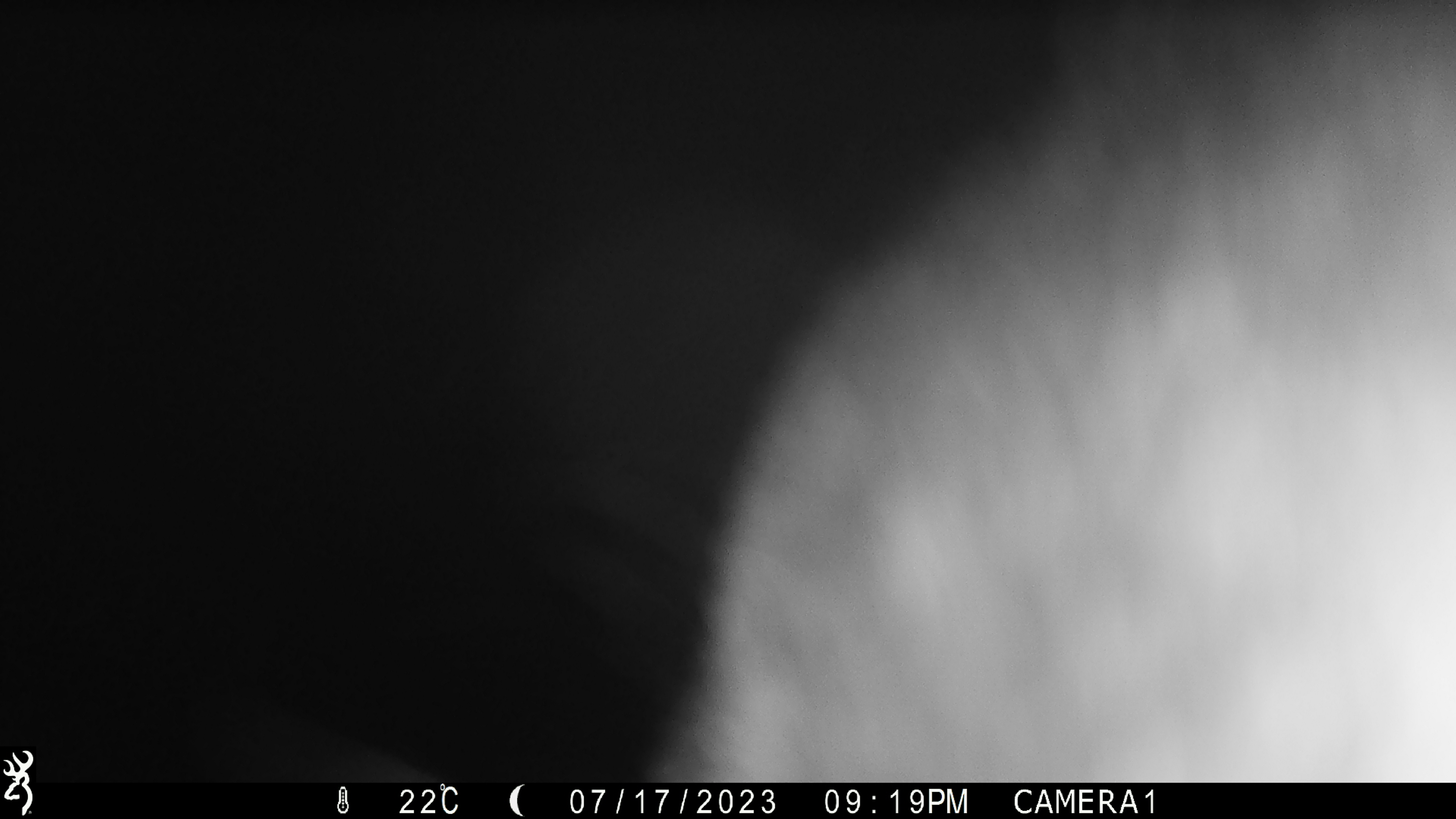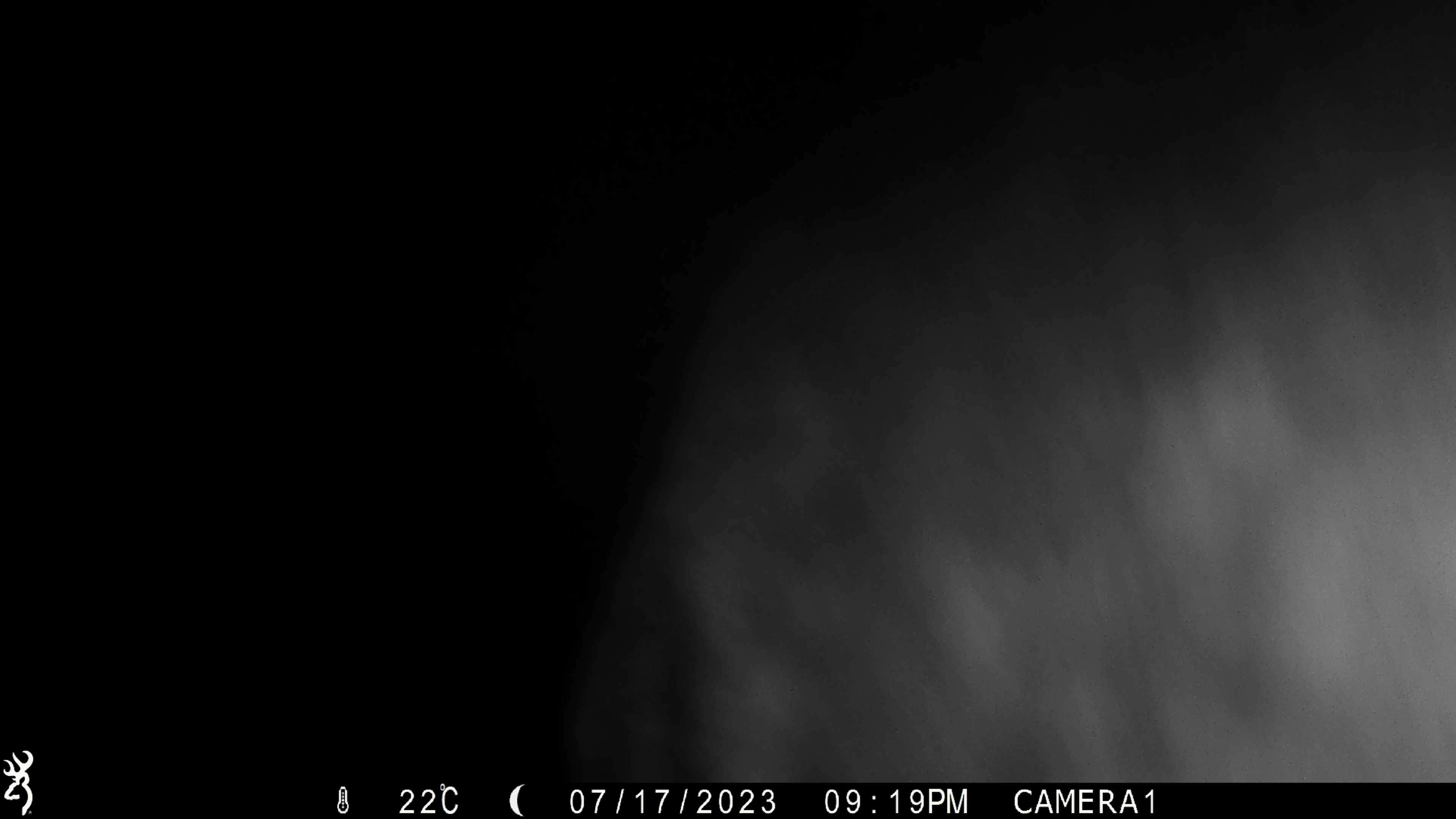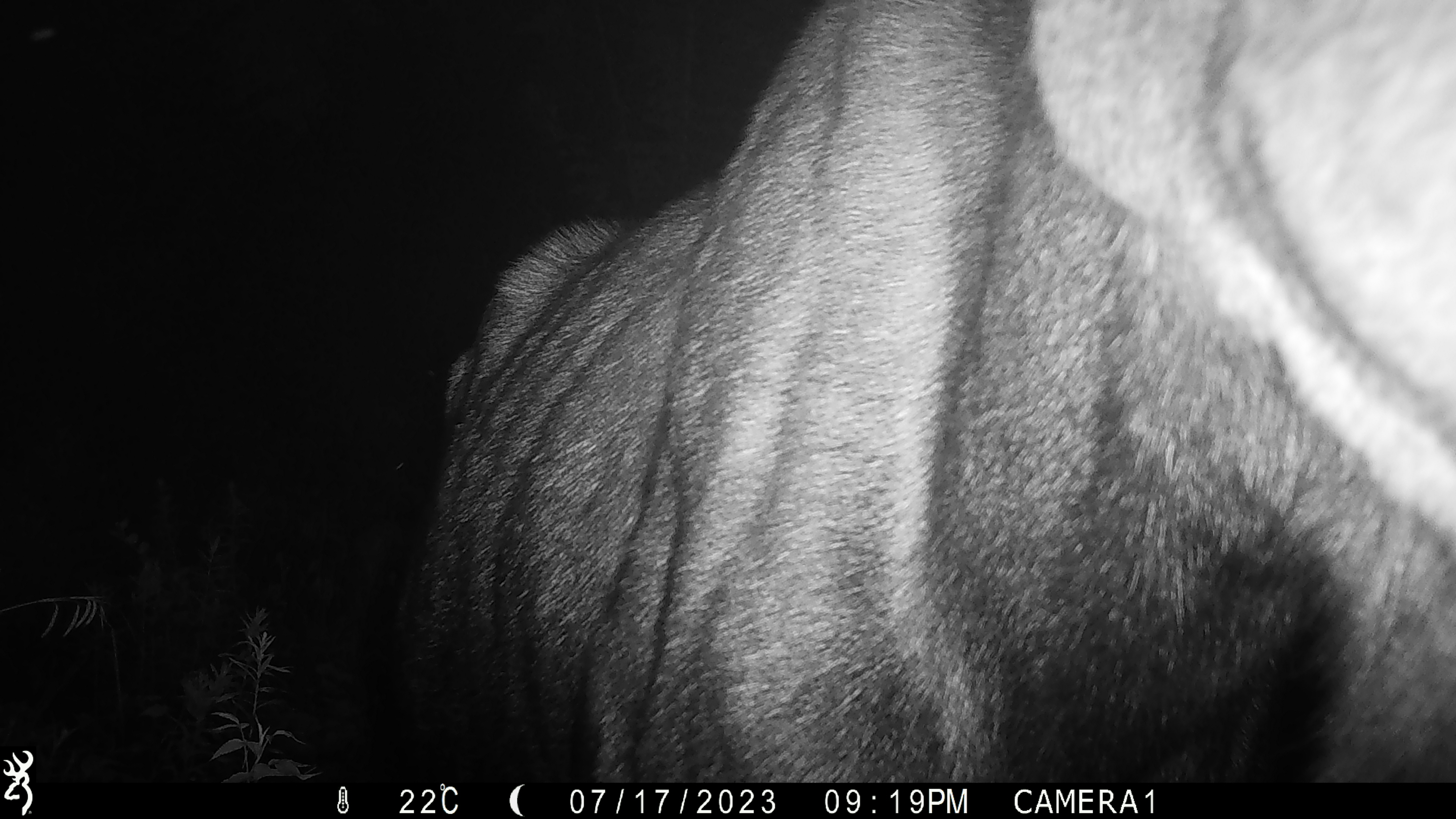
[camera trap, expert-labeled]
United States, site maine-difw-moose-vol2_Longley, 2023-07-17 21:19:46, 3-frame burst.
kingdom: Animalia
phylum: Chordata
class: Mammalia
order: Artiodactyla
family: Cervidae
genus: Alces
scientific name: Alces alces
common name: moose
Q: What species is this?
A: Moose (Alces alces).